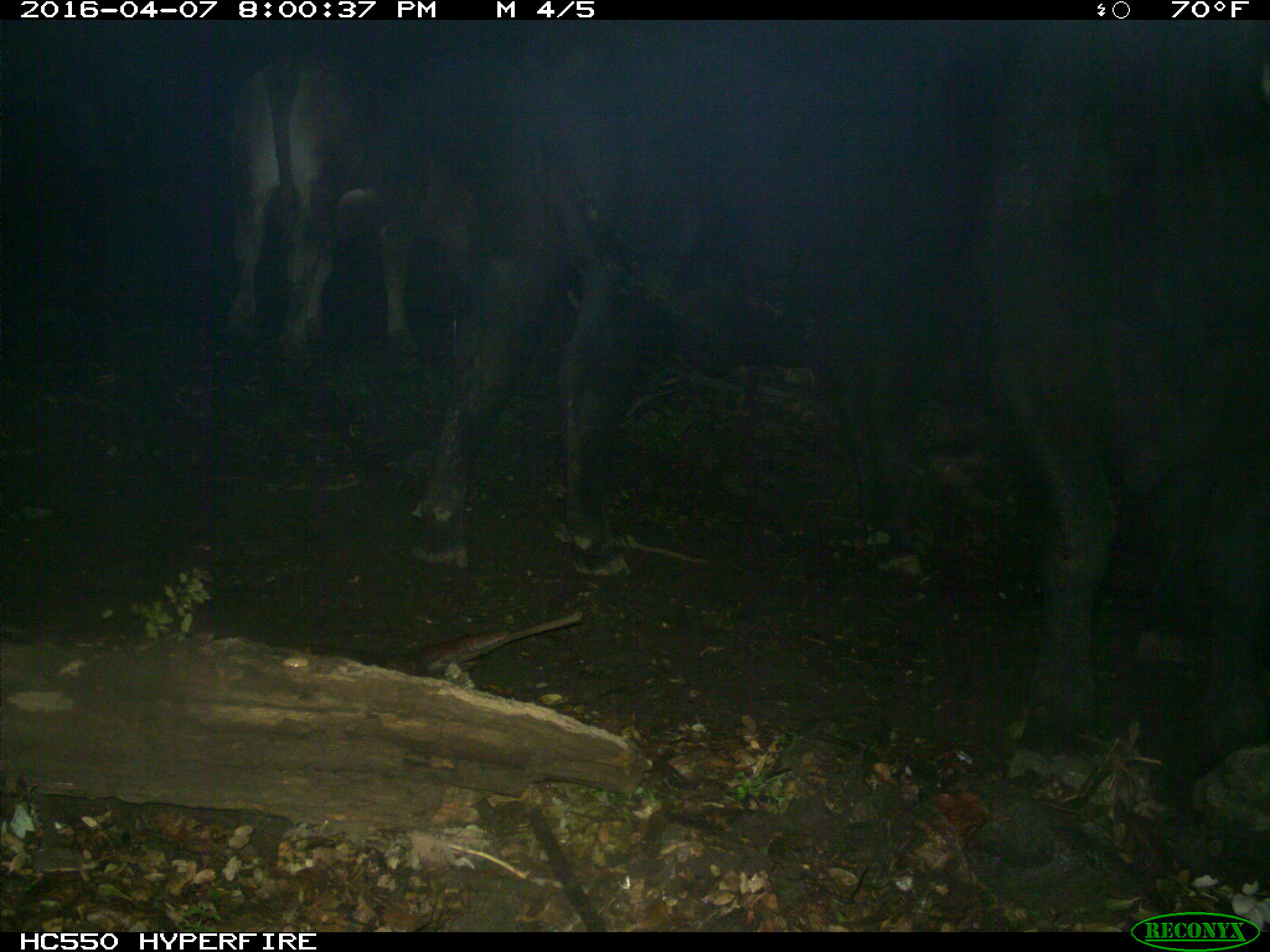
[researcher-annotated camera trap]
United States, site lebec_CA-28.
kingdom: Animalia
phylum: Chordata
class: Mammalia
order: Artiodactyla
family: Bovidae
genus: Bos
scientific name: Bos taurus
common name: domestic cow